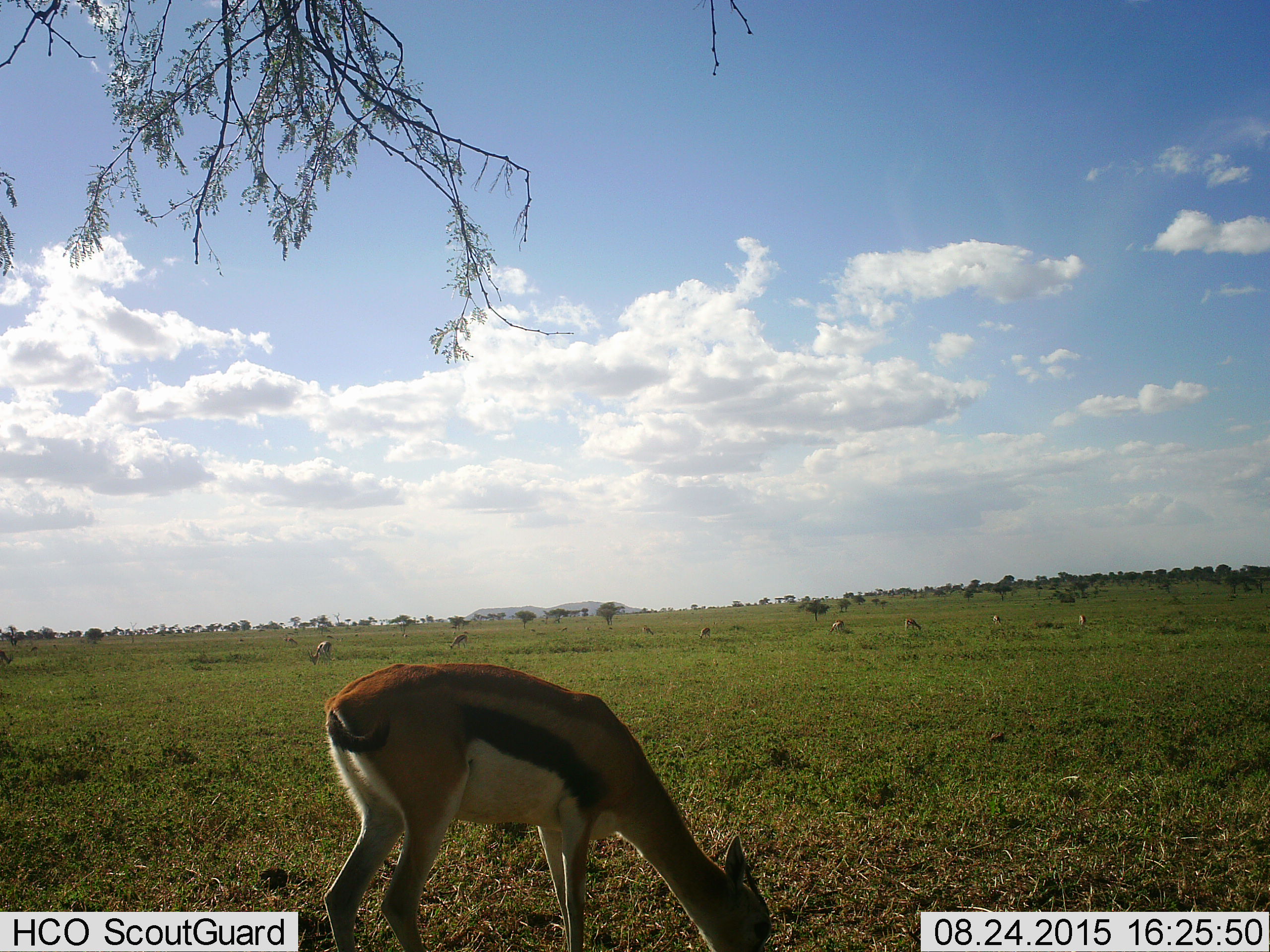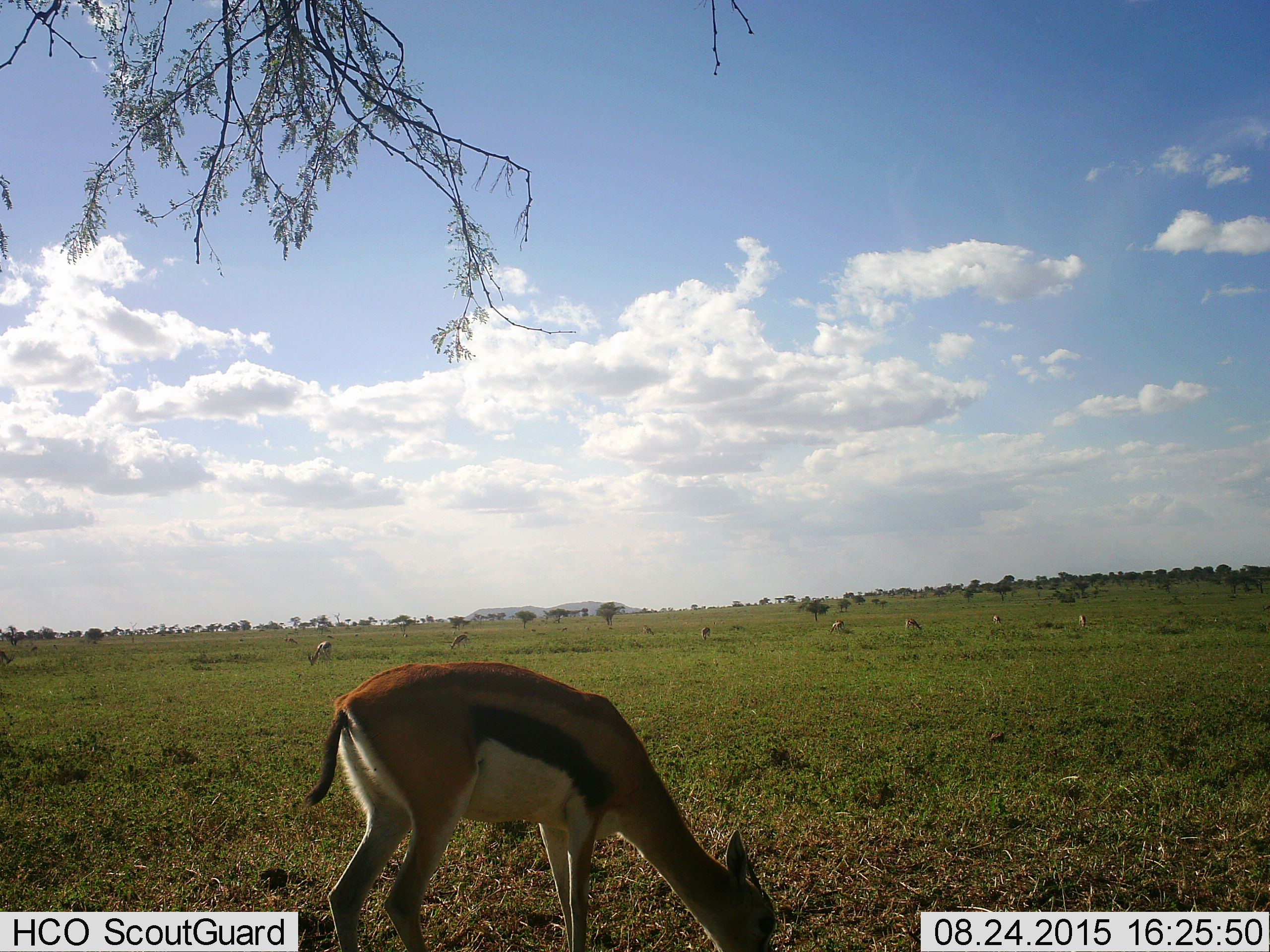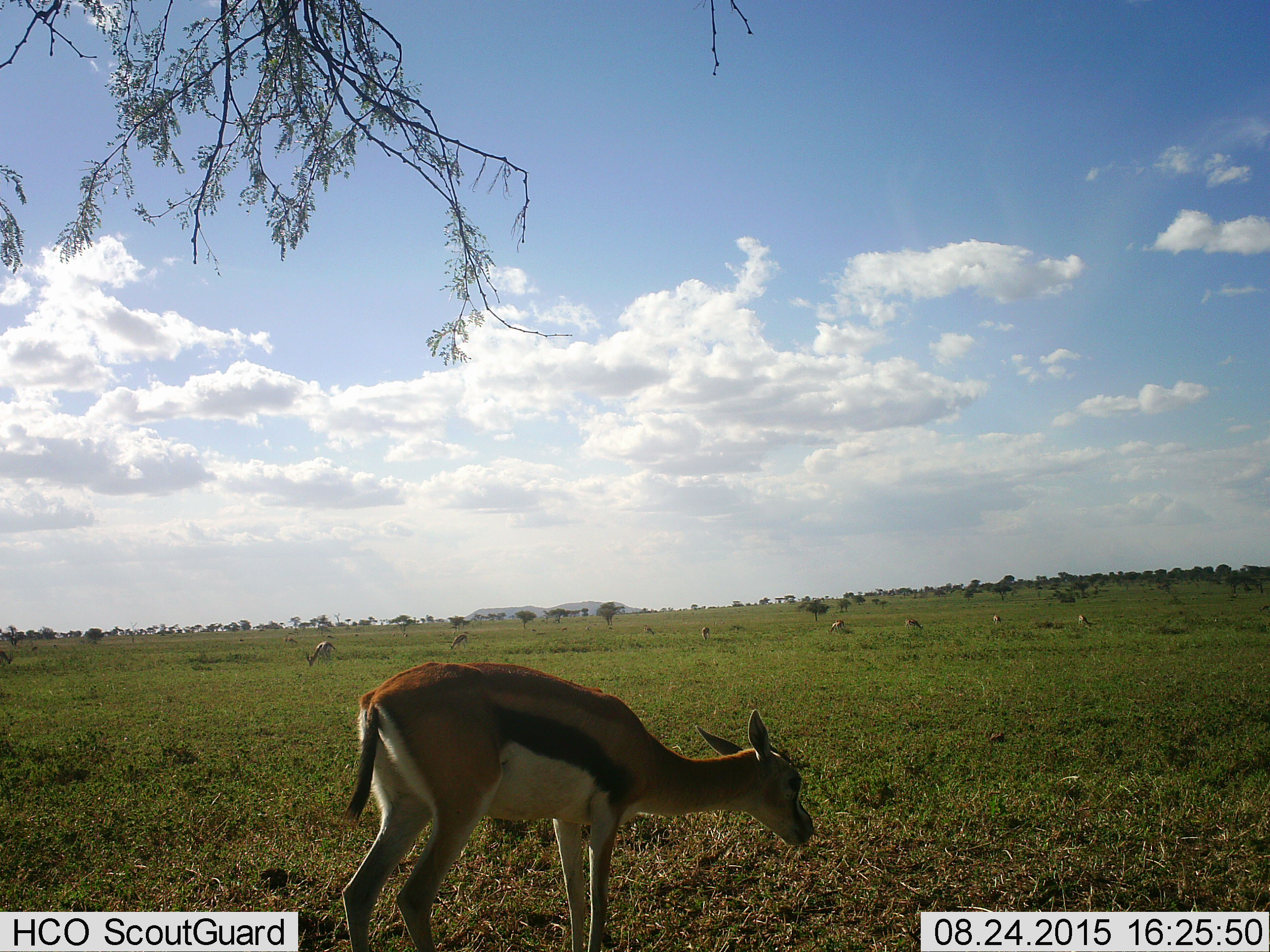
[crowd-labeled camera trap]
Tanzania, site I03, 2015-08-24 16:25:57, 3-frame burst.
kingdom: Animalia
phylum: Chordata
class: Mammalia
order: Artiodactyla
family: Bovidae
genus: Eudorcas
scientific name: Eudorcas thomsonii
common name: thomson's gazelle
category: gazellethomsons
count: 9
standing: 33%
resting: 0%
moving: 33%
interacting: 0%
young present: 11%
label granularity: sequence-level